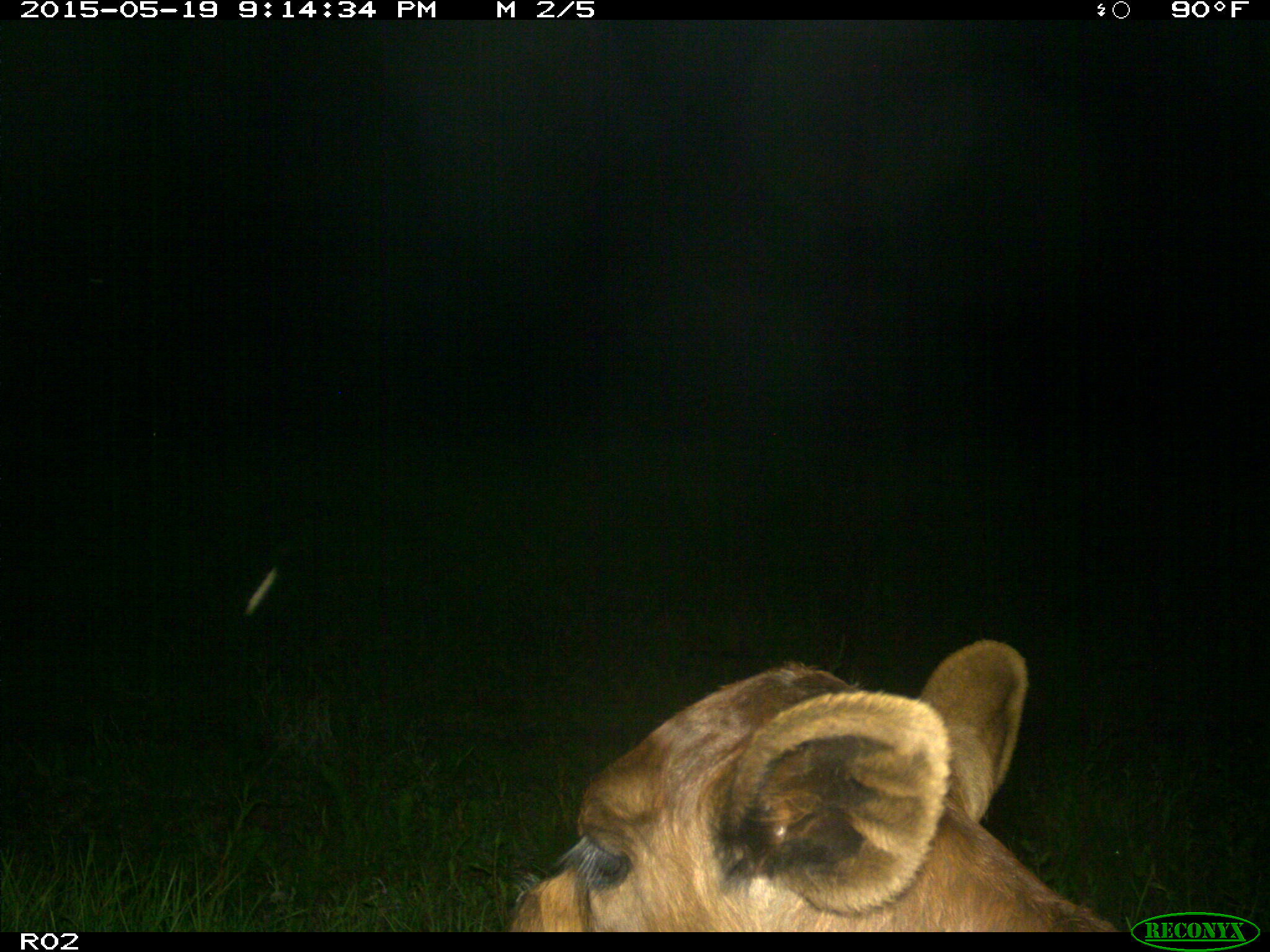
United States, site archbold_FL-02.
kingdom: Animalia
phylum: Chordata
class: Mammalia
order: Artiodactyla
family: Bovidae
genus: Bos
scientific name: Bos taurus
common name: domestic cow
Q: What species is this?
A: Bos taurus (domestic cow).